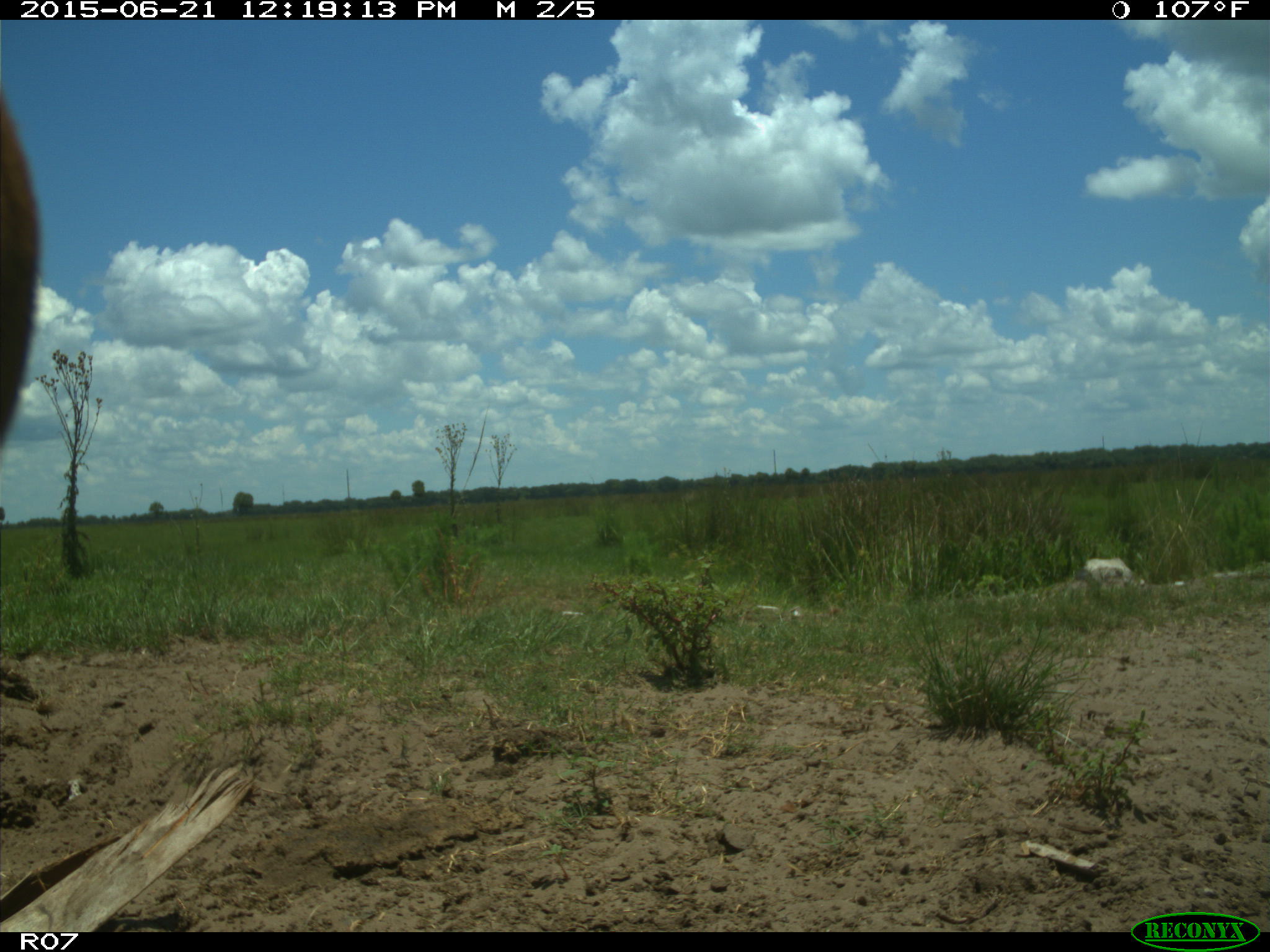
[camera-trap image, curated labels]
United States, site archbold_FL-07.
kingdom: Animalia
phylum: Chordata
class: Mammalia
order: Artiodactyla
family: Bovidae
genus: Bos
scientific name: Bos taurus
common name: domestic cow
Bos taurus (domestic cow).